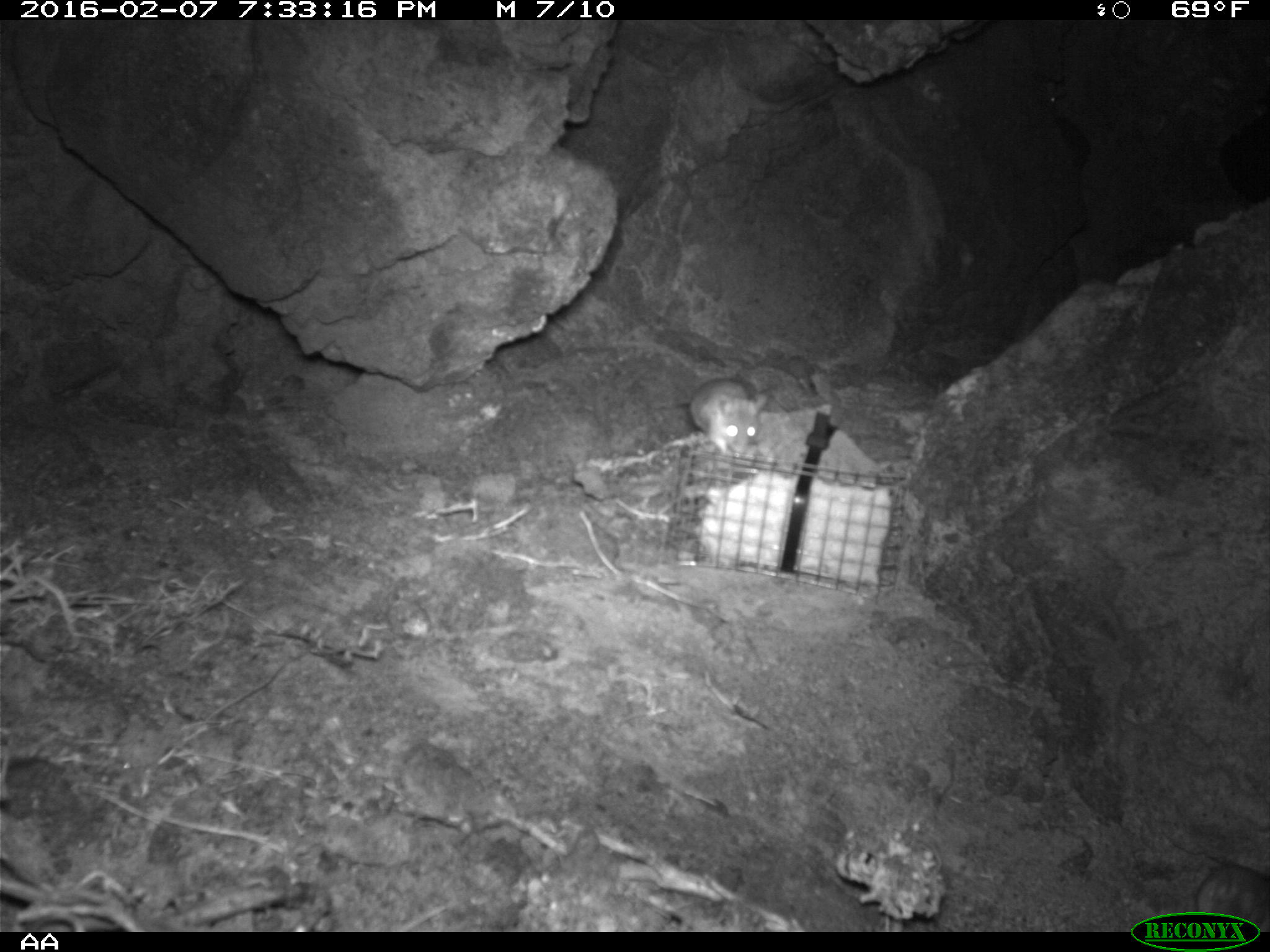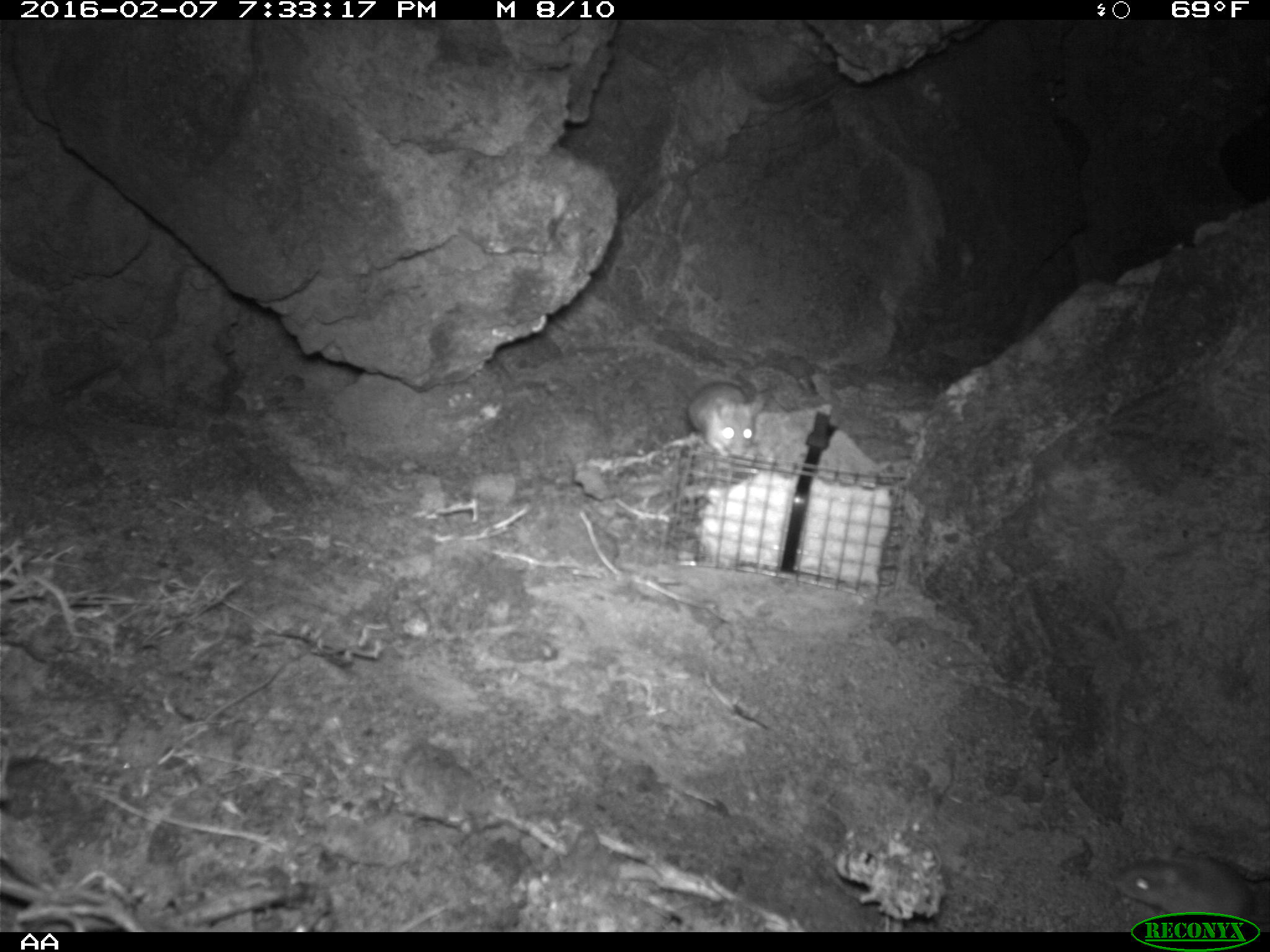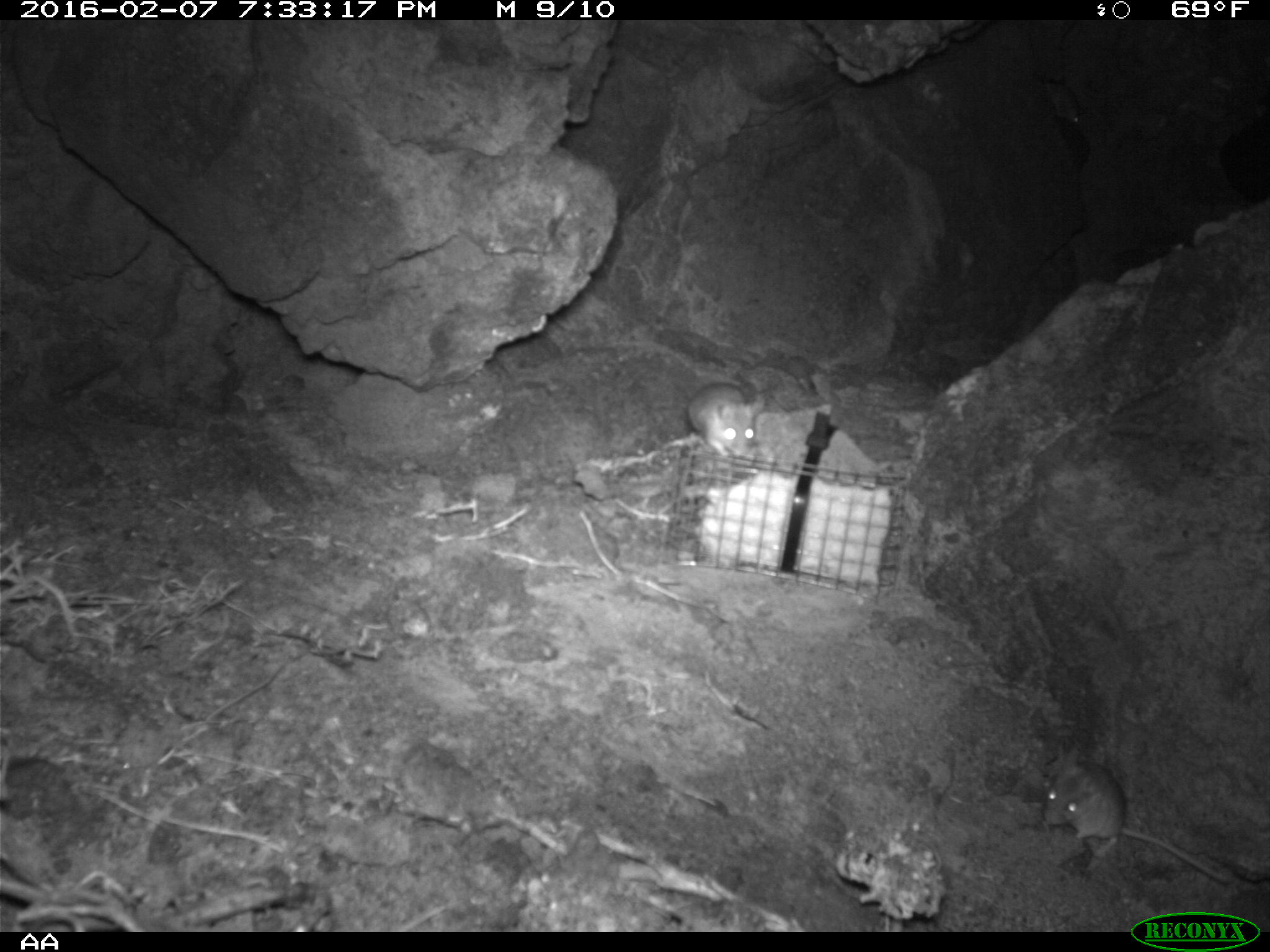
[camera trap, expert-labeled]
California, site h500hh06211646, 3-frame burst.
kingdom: Animalia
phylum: Chordata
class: Mammalia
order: Rodentia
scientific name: Rodentia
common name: rodent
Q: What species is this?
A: Rodent (Rodentia).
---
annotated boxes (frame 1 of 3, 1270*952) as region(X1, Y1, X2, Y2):
rodent: region(686, 376, 768, 452)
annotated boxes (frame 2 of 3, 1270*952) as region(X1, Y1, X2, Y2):
rodent: region(686, 380, 765, 458)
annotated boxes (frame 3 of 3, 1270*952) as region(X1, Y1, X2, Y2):
rodent: region(1042, 747, 1232, 883); region(687, 382, 766, 458)